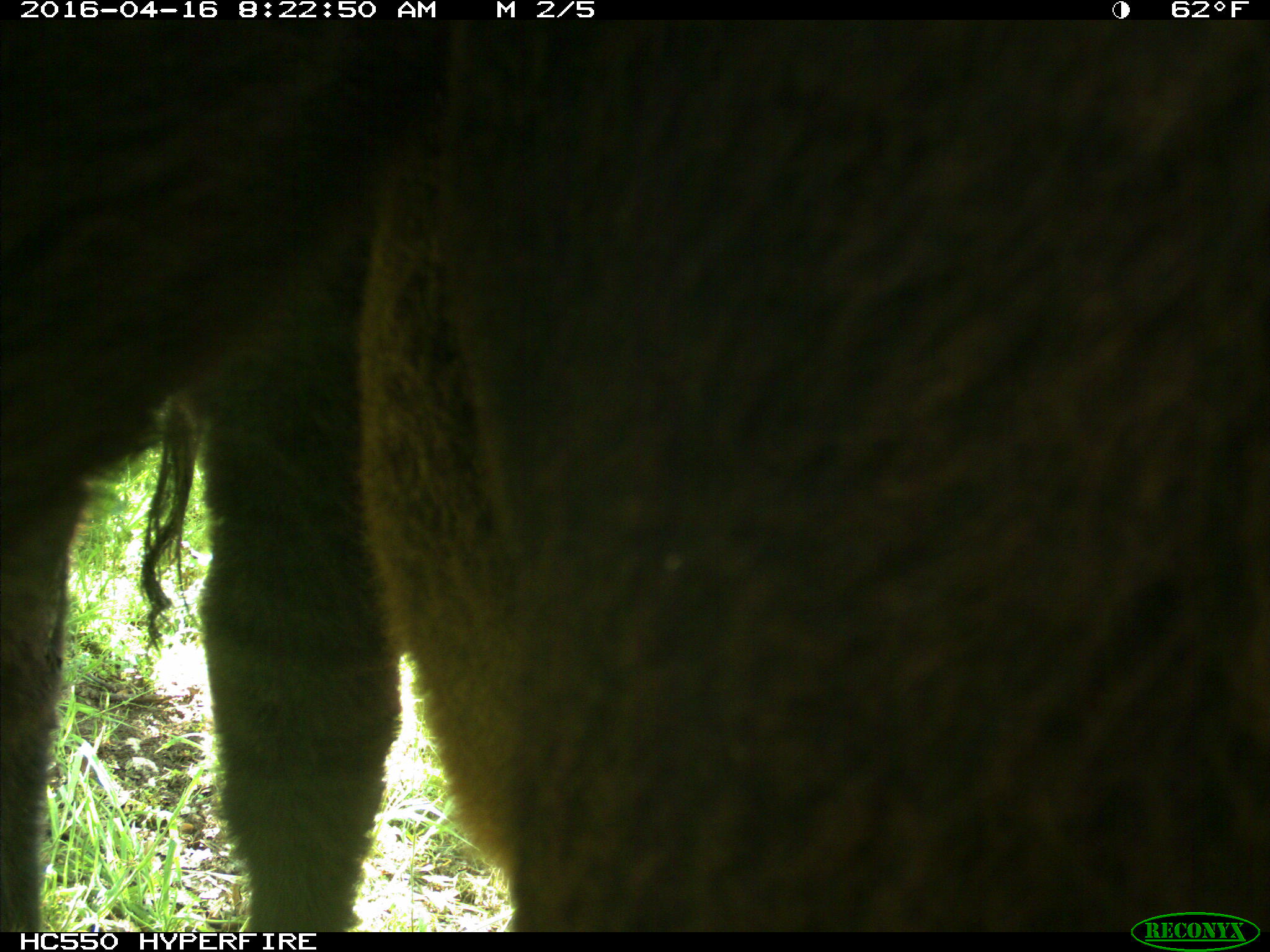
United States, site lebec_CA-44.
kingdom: Animalia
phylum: Chordata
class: Mammalia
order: Artiodactyla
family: Bovidae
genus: Bos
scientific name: Bos taurus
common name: domestic cow